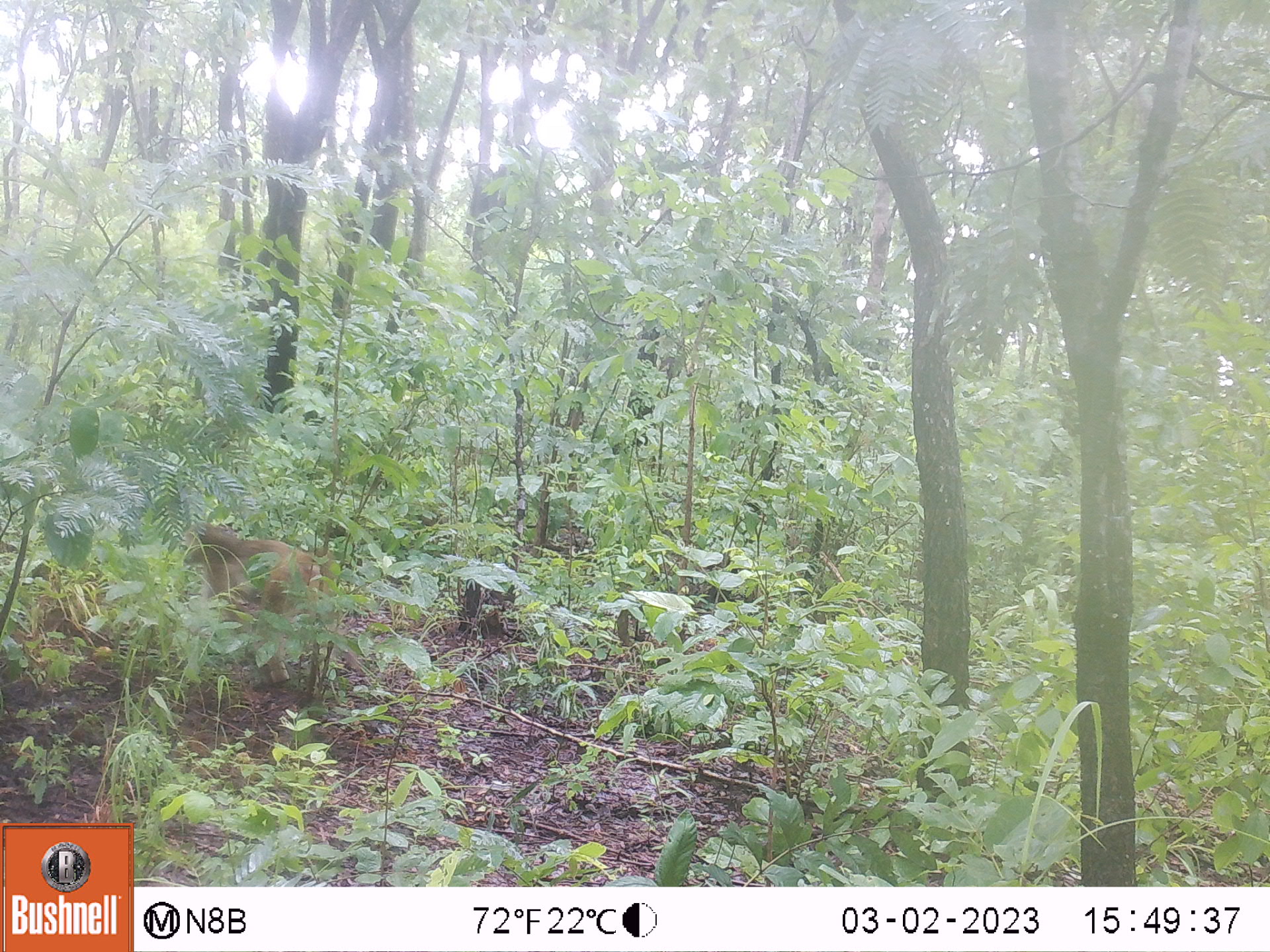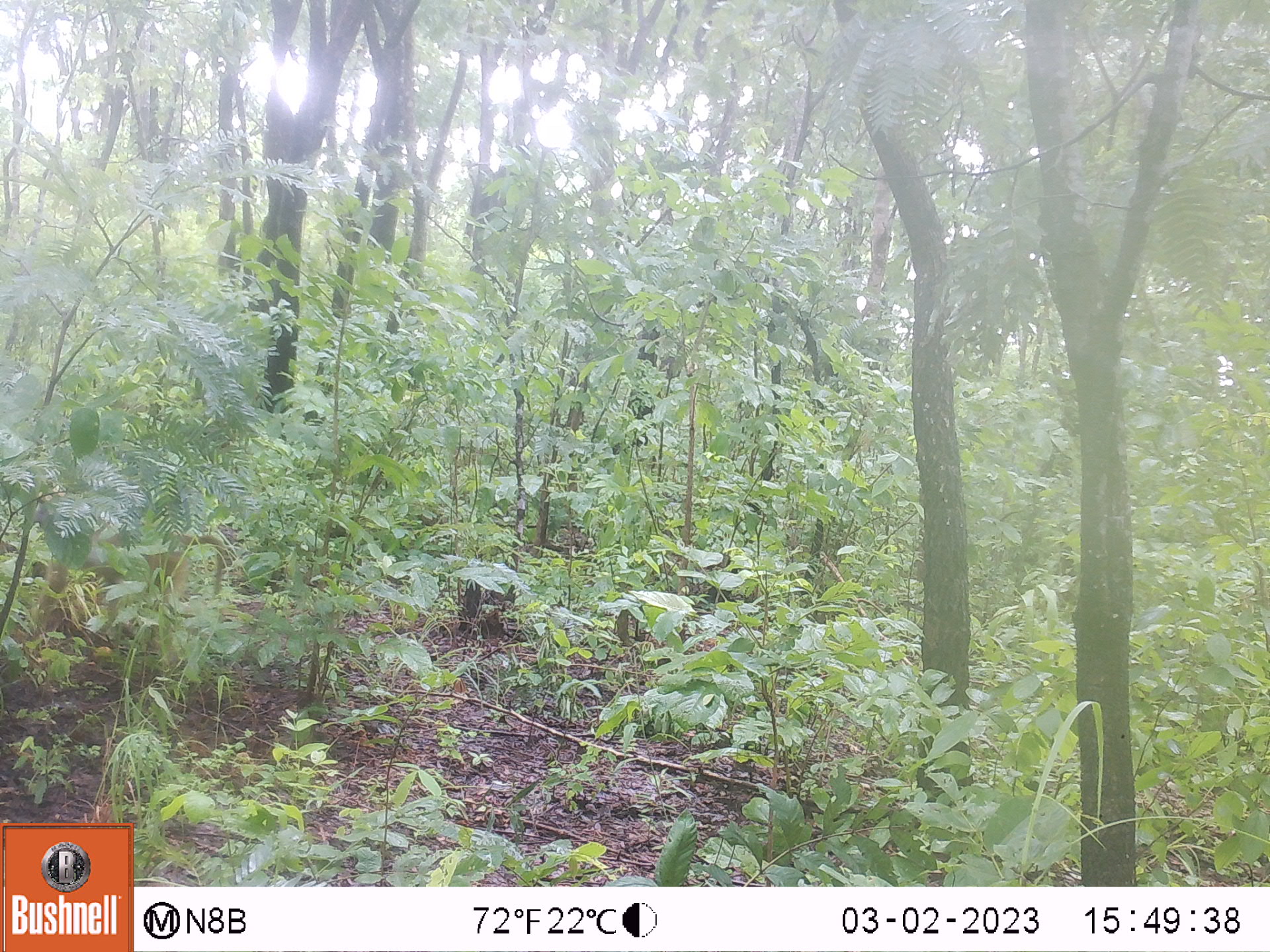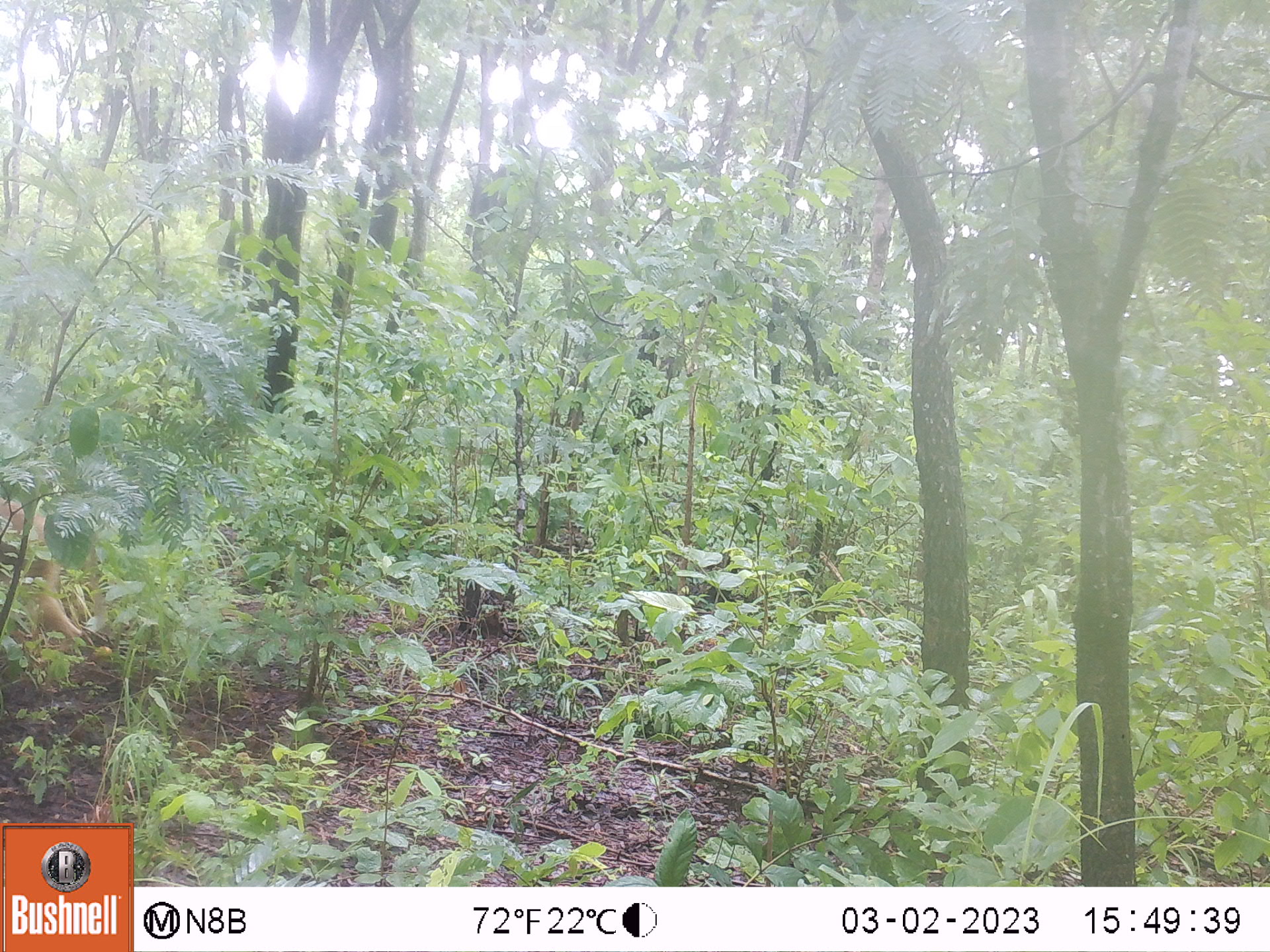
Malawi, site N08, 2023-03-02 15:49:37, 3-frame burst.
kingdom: Animalia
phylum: Chordata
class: Mammalia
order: Primates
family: Cercopithecidae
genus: Papio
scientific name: Papio cynocephalus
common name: yellow baboon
Yellow baboon (Papio cynocephalus), count 1.